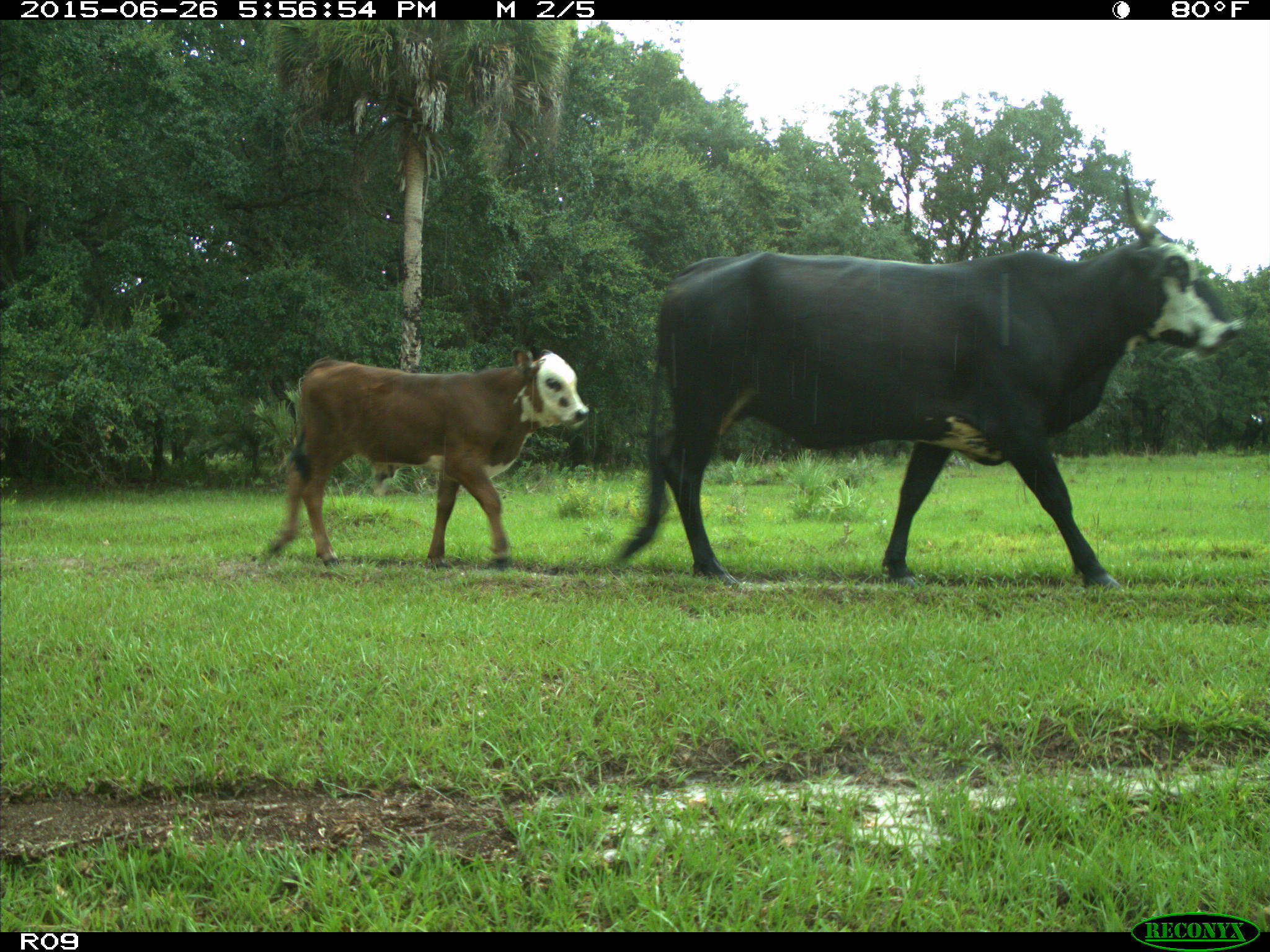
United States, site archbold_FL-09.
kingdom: Animalia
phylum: Chordata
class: Mammalia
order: Artiodactyla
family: Bovidae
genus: Bos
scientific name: Bos taurus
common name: domestic cow